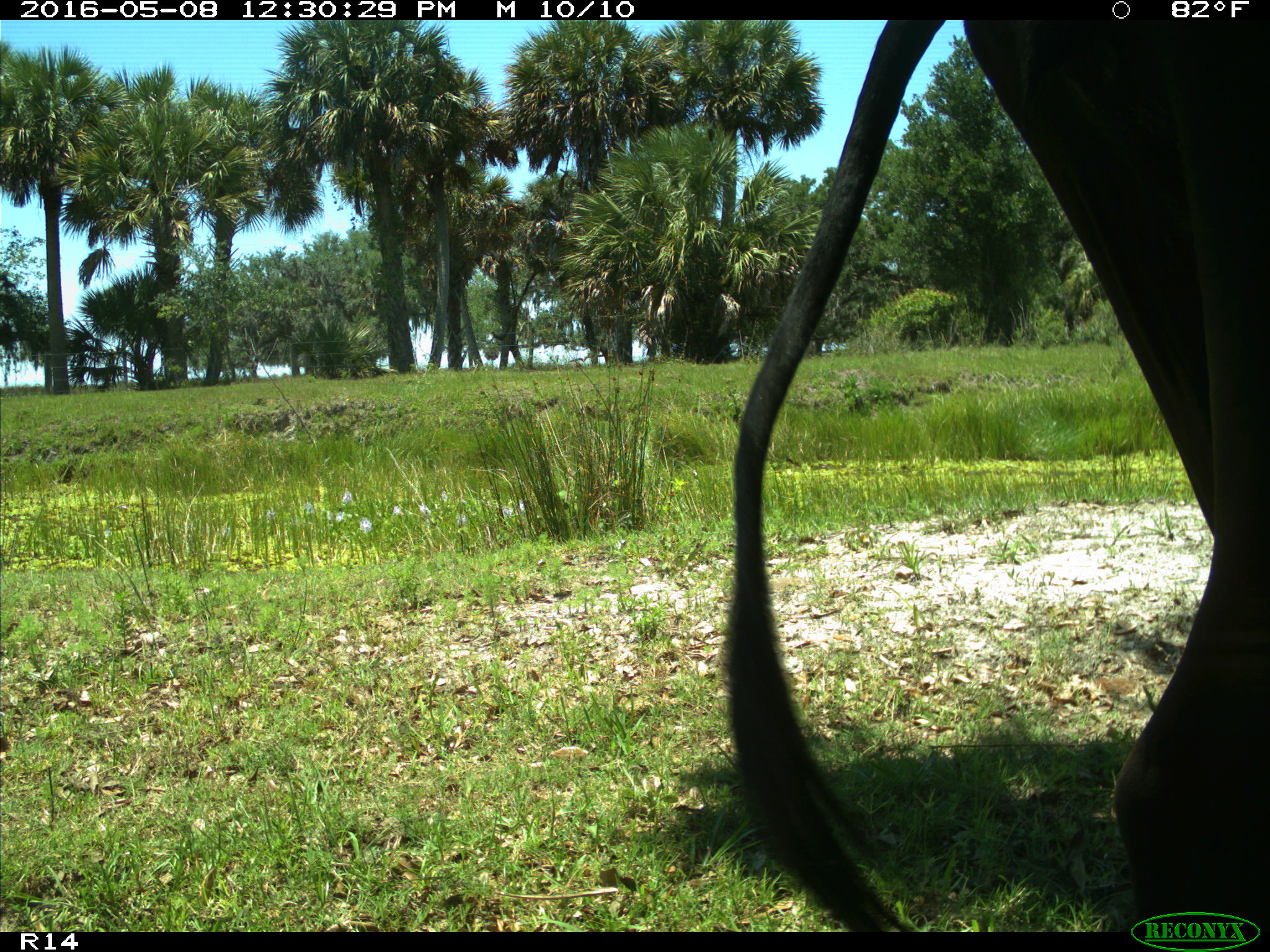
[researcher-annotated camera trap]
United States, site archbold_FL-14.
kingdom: Animalia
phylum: Chordata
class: Mammalia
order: Artiodactyla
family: Bovidae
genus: Bos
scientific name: Bos taurus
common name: domestic cow